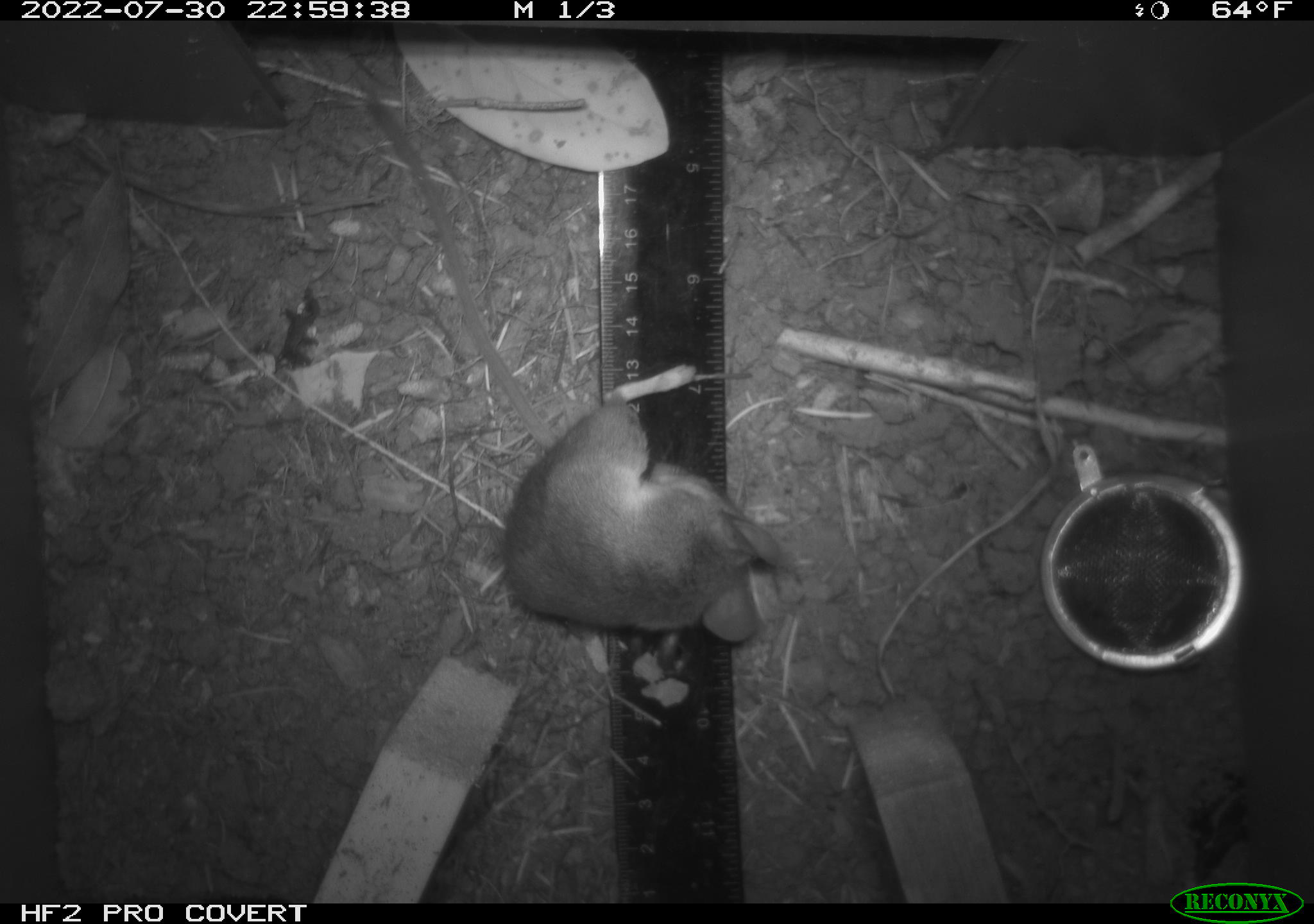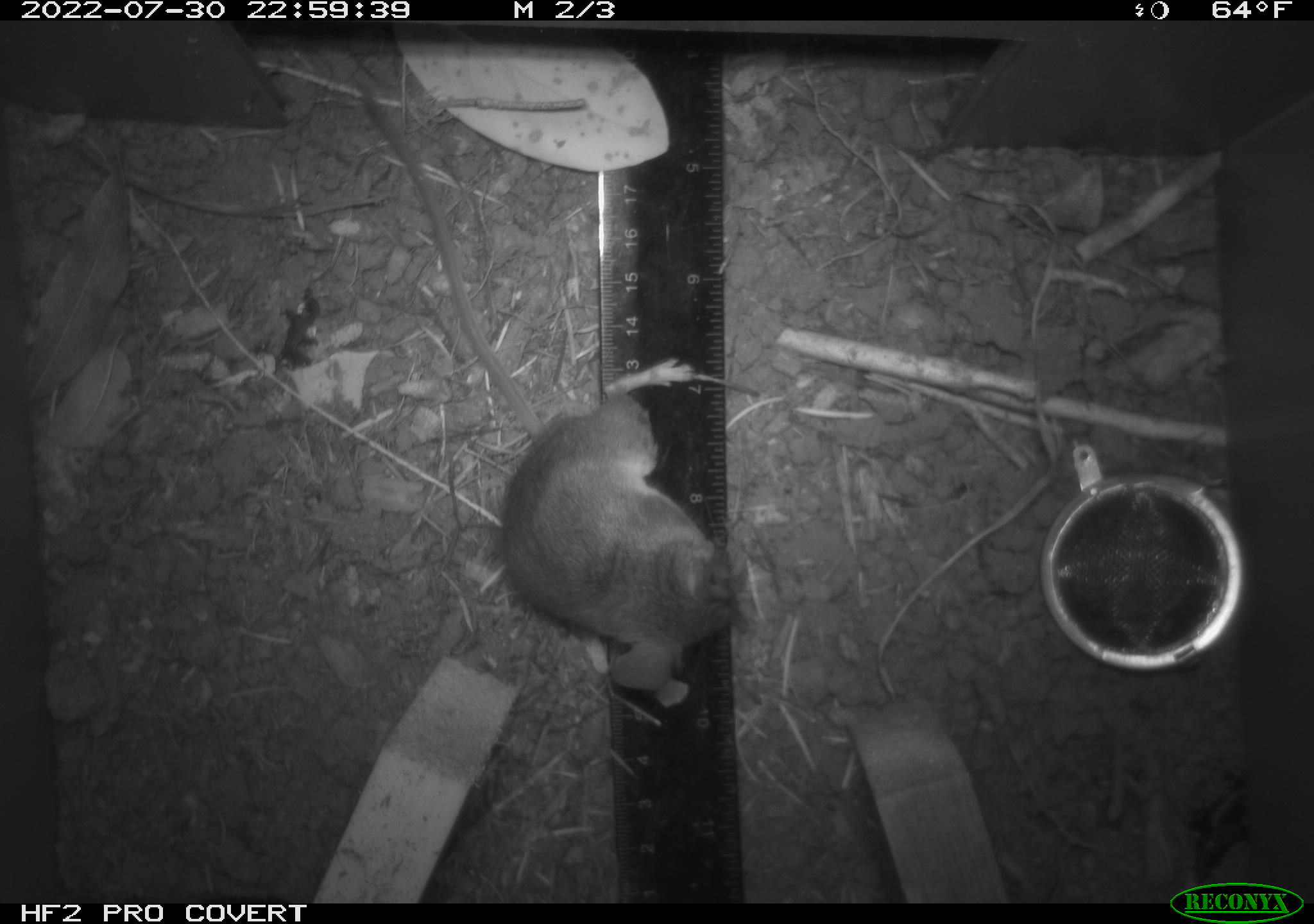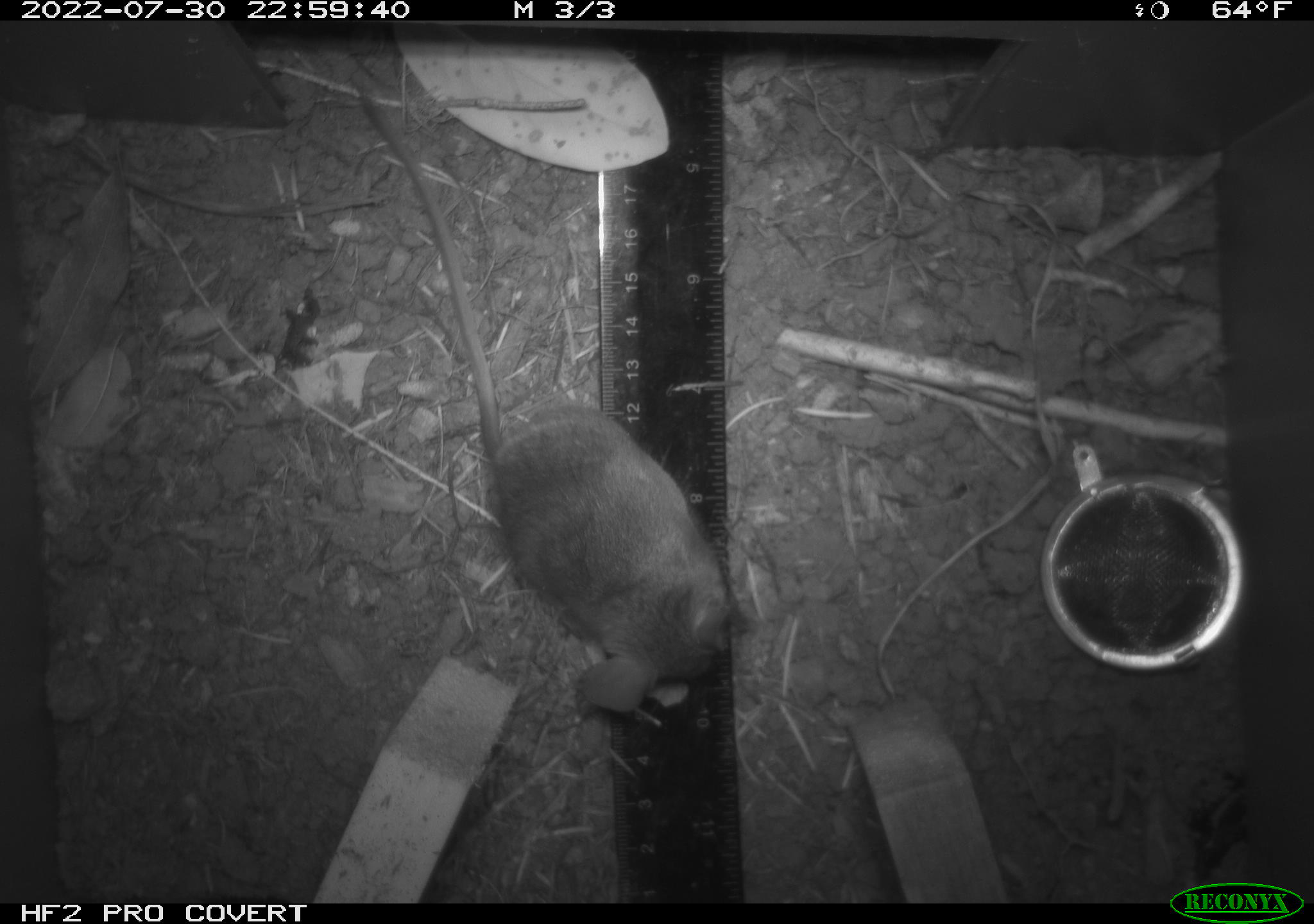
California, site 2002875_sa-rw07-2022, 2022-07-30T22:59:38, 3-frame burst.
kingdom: Animalia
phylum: Chordata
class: Mammalia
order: Rodentia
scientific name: Rodentia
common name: mouse species